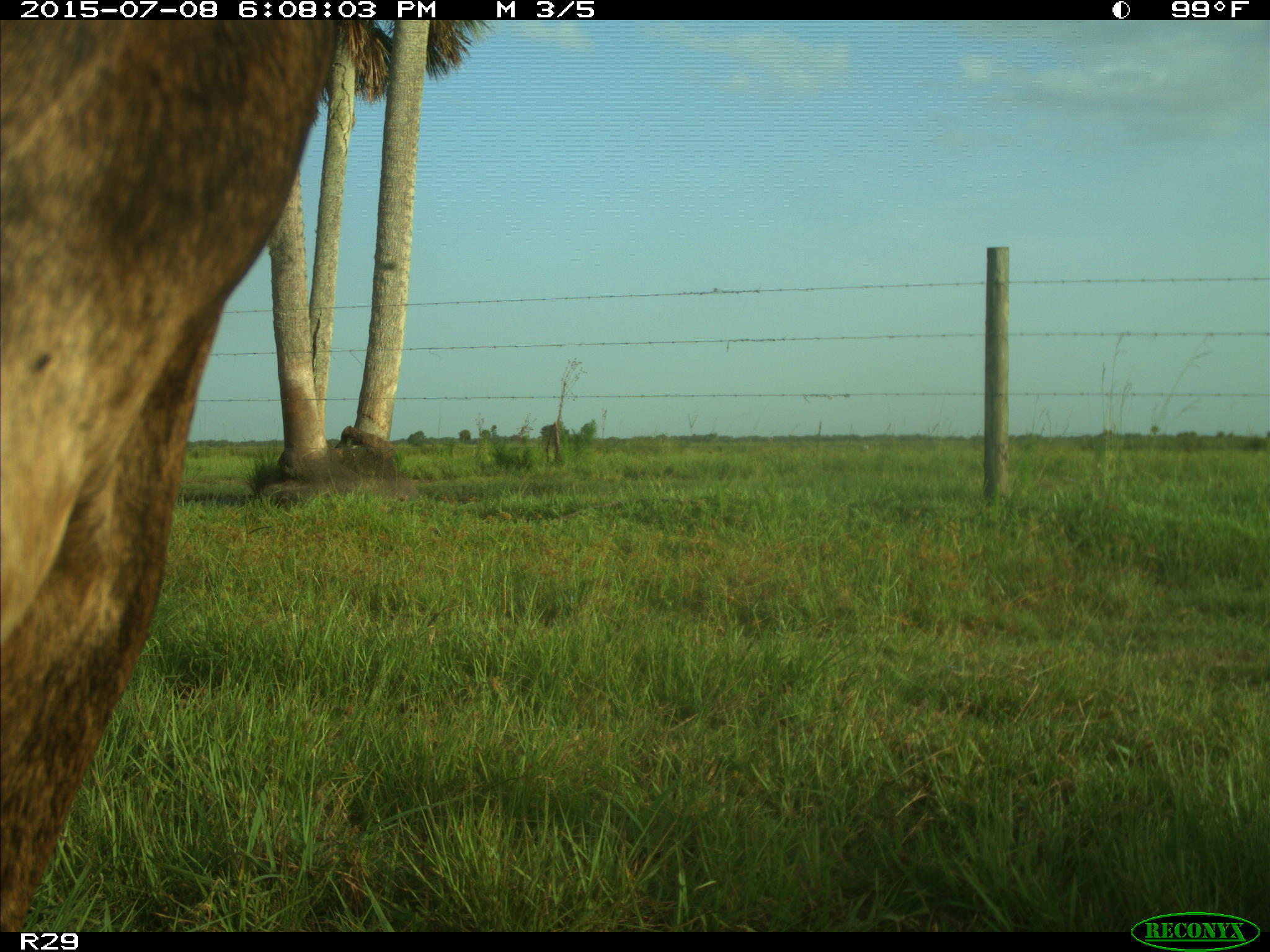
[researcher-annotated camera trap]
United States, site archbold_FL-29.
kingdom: Animalia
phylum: Chordata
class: Mammalia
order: Artiodactyla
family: Bovidae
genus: Bos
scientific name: Bos taurus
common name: domestic cow